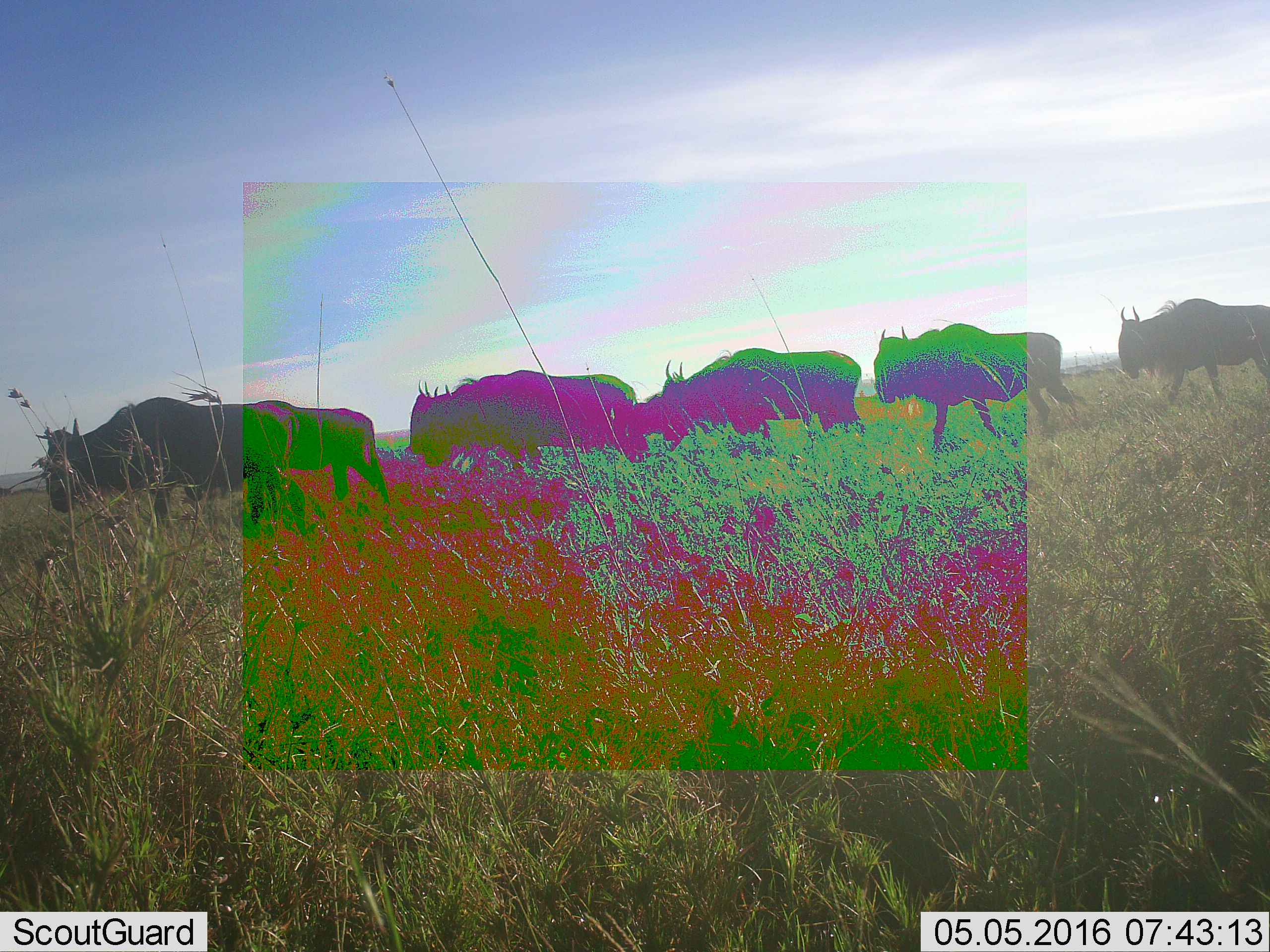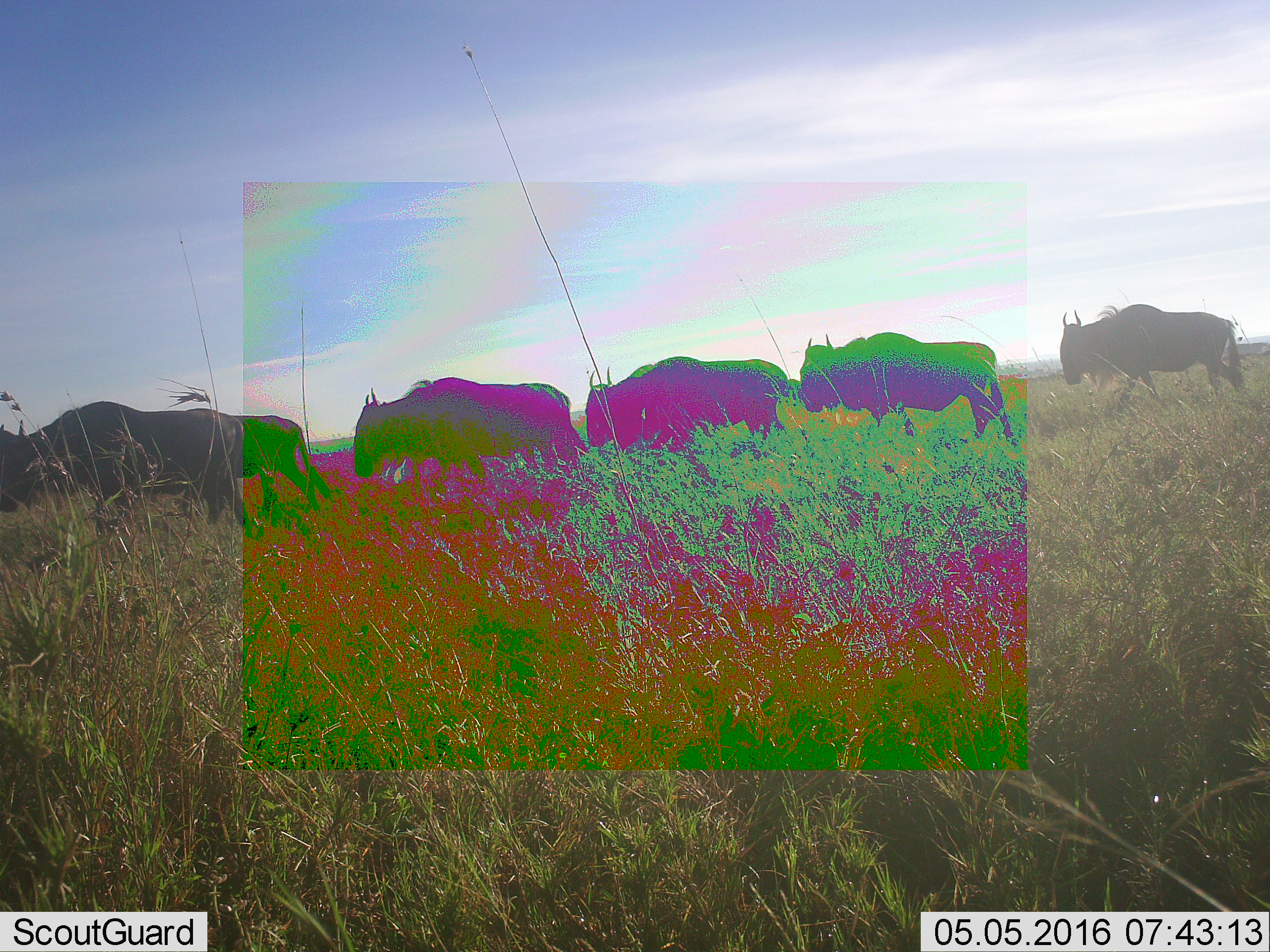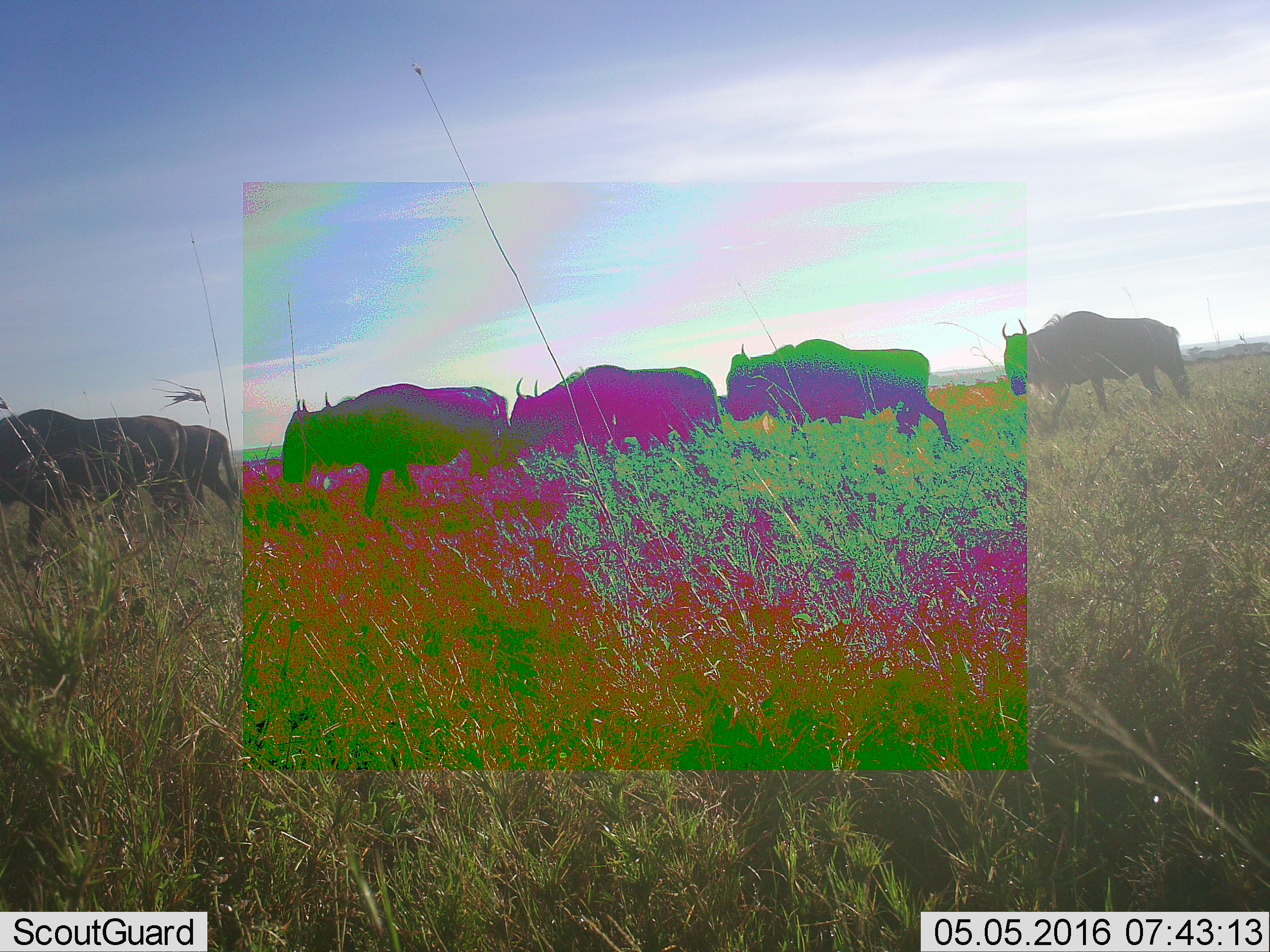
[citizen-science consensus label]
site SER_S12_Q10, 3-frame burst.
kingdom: Animalia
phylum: Chordata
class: Mammalia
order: Artiodactyla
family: Bovidae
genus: Connochaetes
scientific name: Connochaetes taurinus taurinus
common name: blue wildebeest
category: wildebeestblue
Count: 8.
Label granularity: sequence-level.